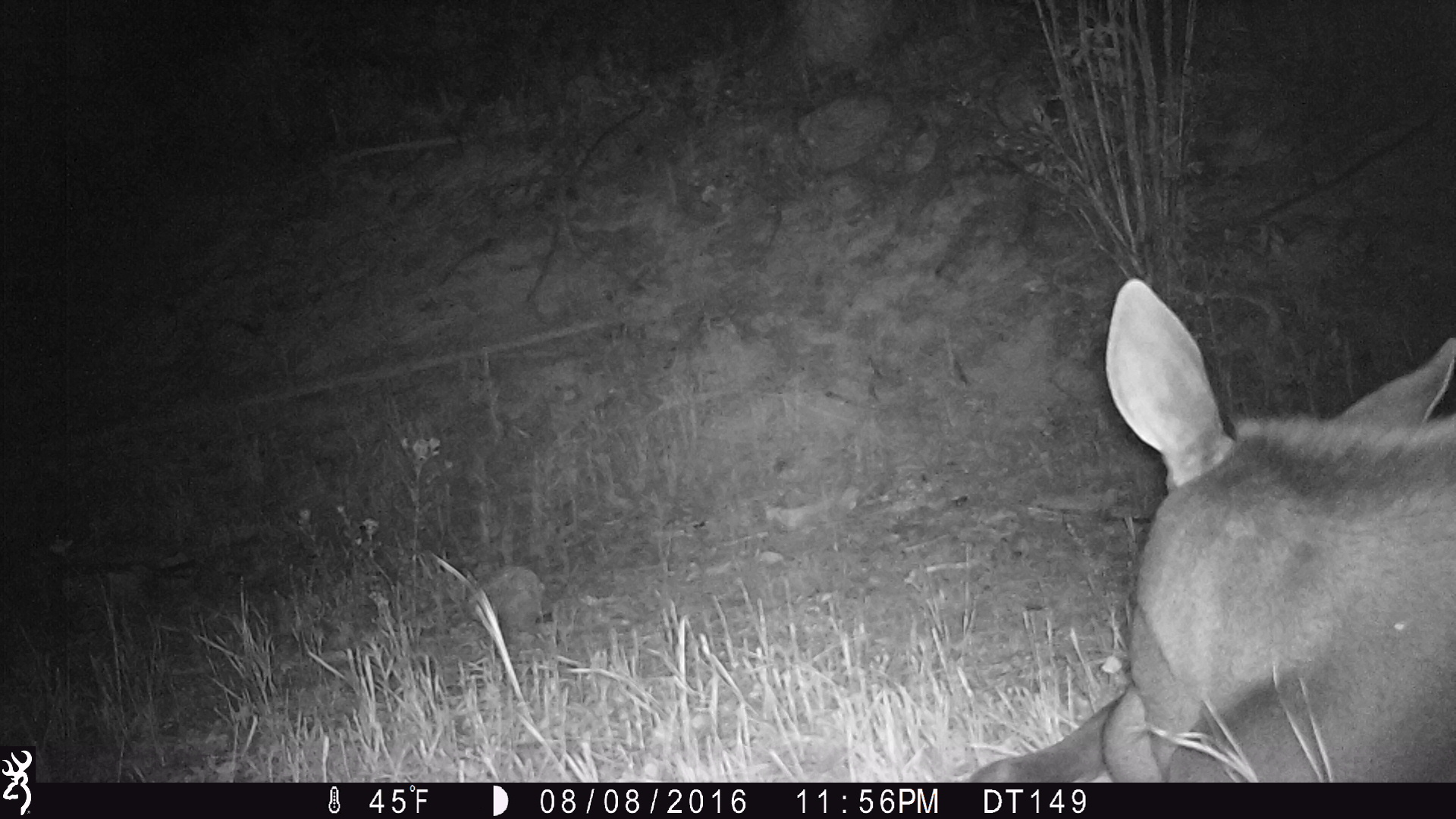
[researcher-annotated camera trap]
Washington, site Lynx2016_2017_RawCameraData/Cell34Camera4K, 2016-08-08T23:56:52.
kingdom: Animalia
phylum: Chordata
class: Mammalia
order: Artiodactyla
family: Cervidae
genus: Alces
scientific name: Alces alces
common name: moose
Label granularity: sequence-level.